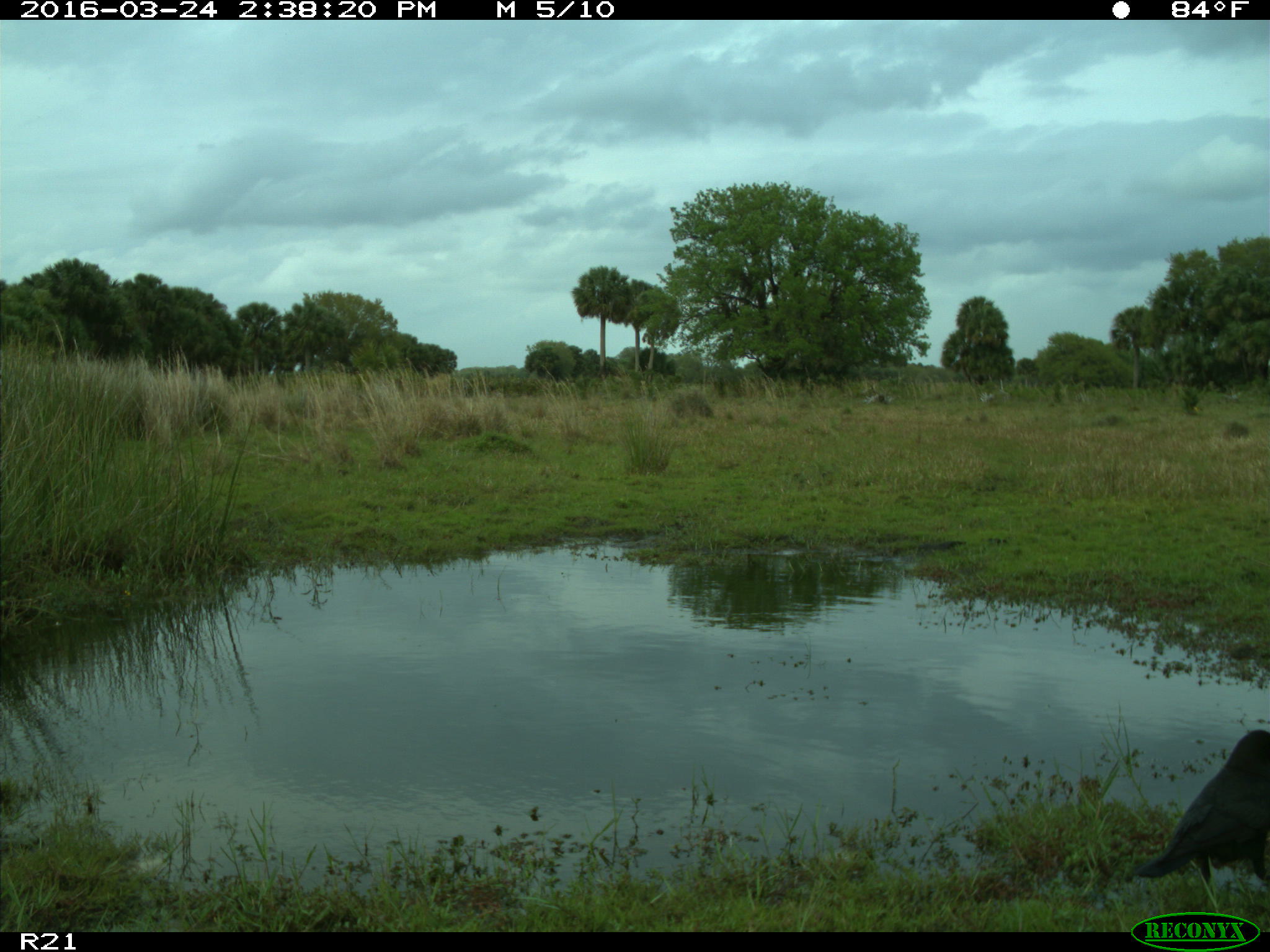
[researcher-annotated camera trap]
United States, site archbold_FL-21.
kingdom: Animalia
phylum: Chordata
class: Aves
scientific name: Aves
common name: birds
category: unidentified bird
Unidentified bird (birds) (Aves).